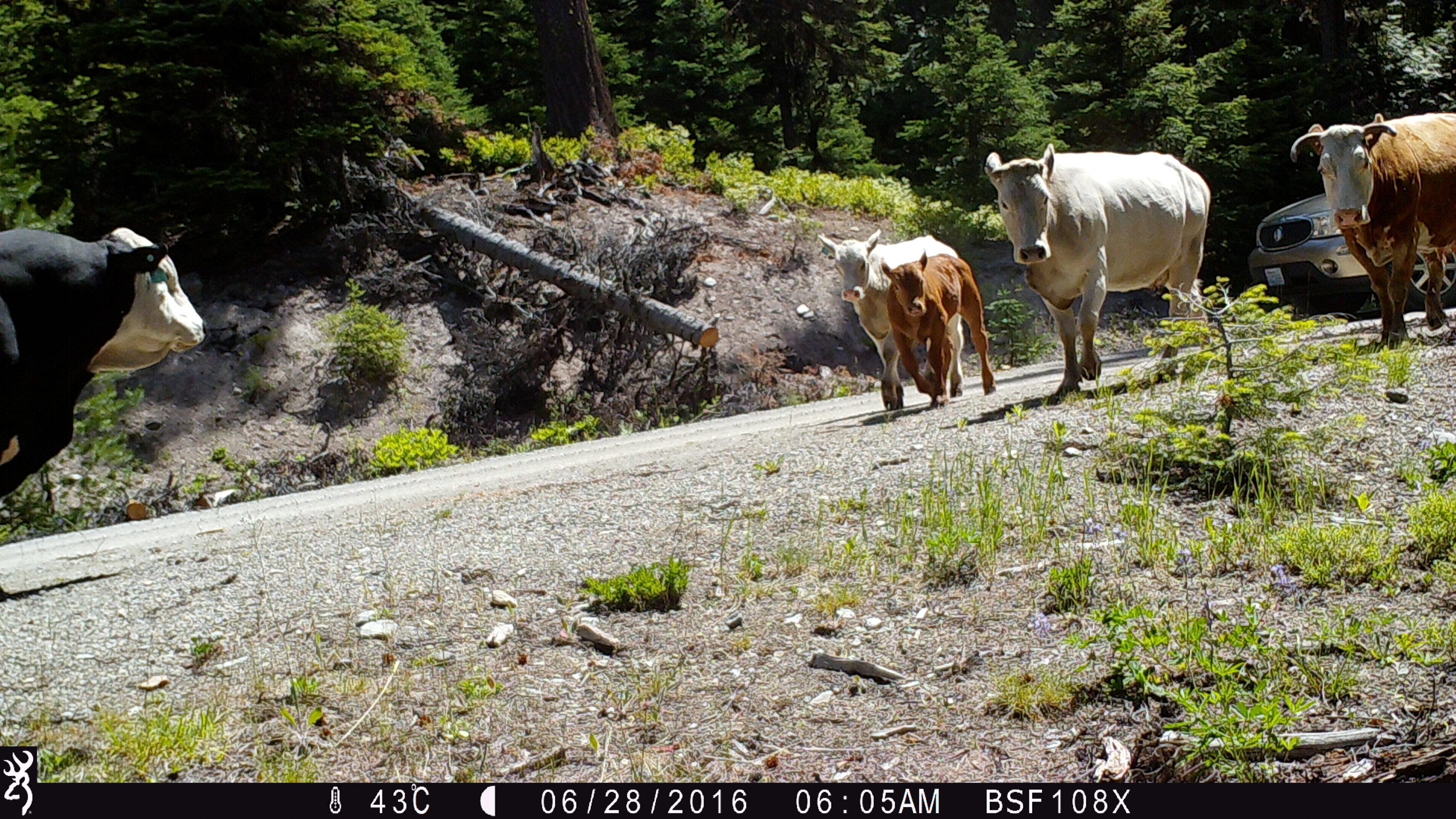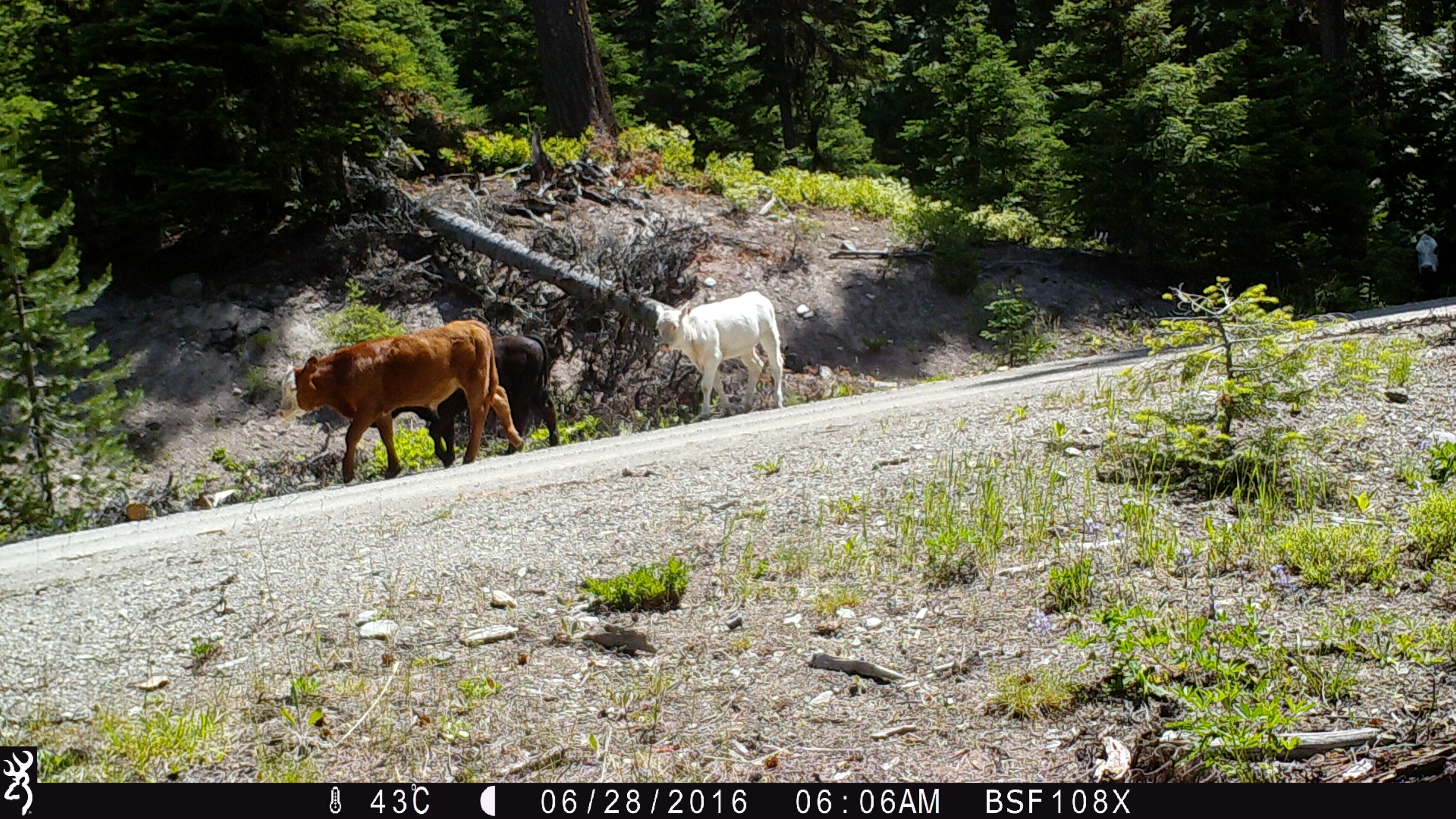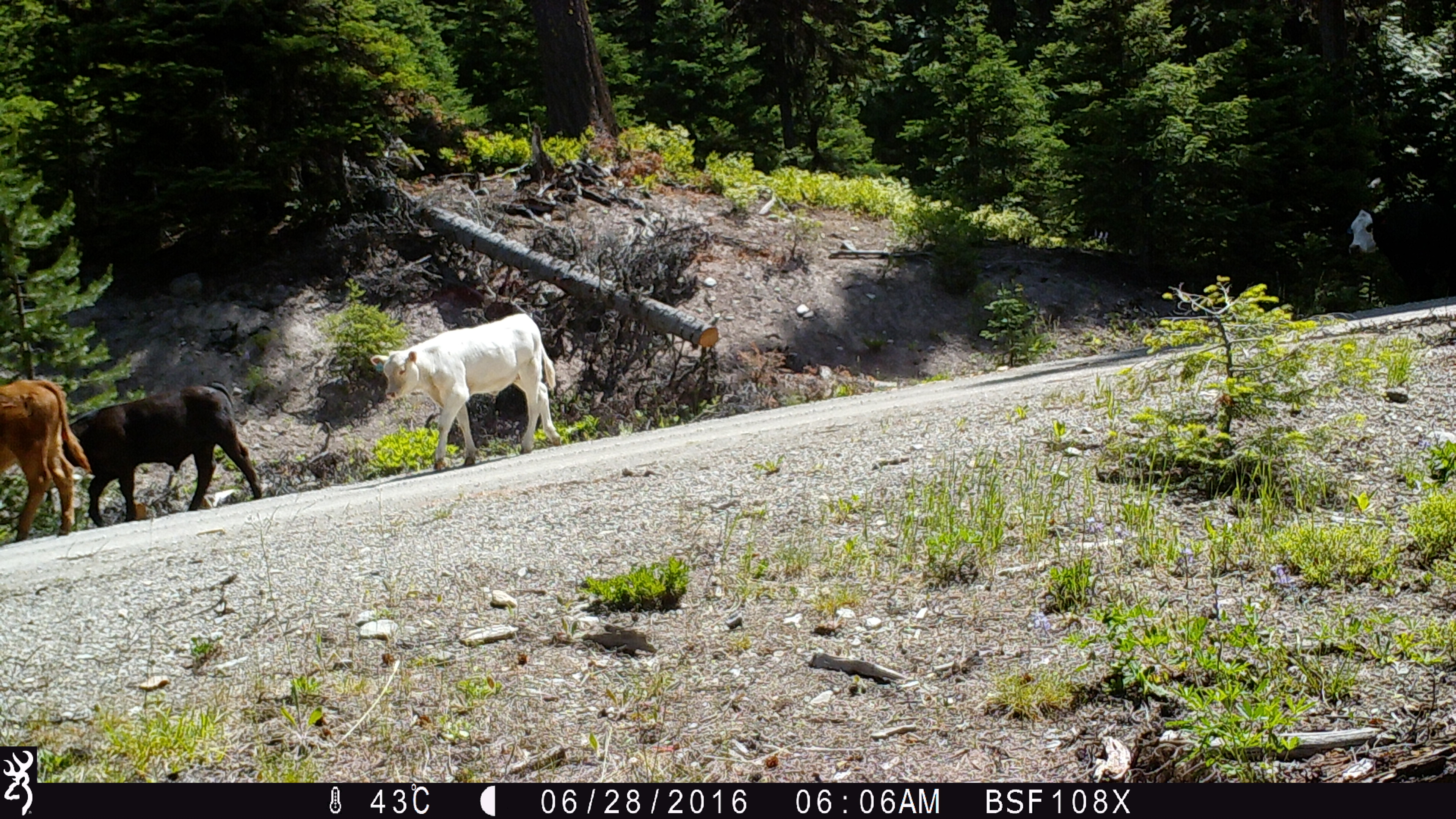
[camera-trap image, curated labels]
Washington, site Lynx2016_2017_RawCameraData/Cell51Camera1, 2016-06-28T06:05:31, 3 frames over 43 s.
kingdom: Animalia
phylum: Chordata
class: Mammalia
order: Artiodactyla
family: Bovidae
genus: Bos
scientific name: Bos taurus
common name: domestic cattle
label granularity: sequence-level